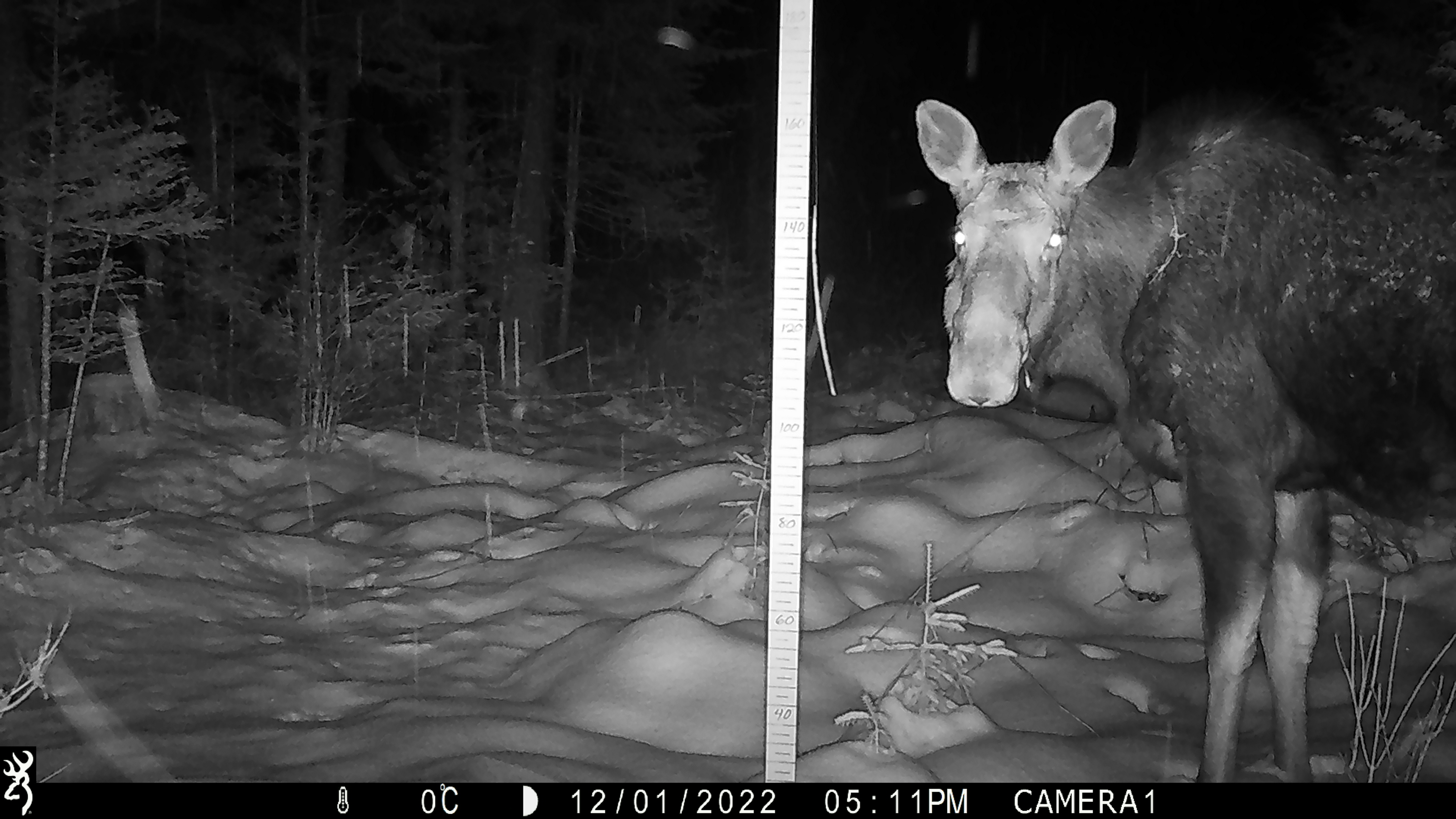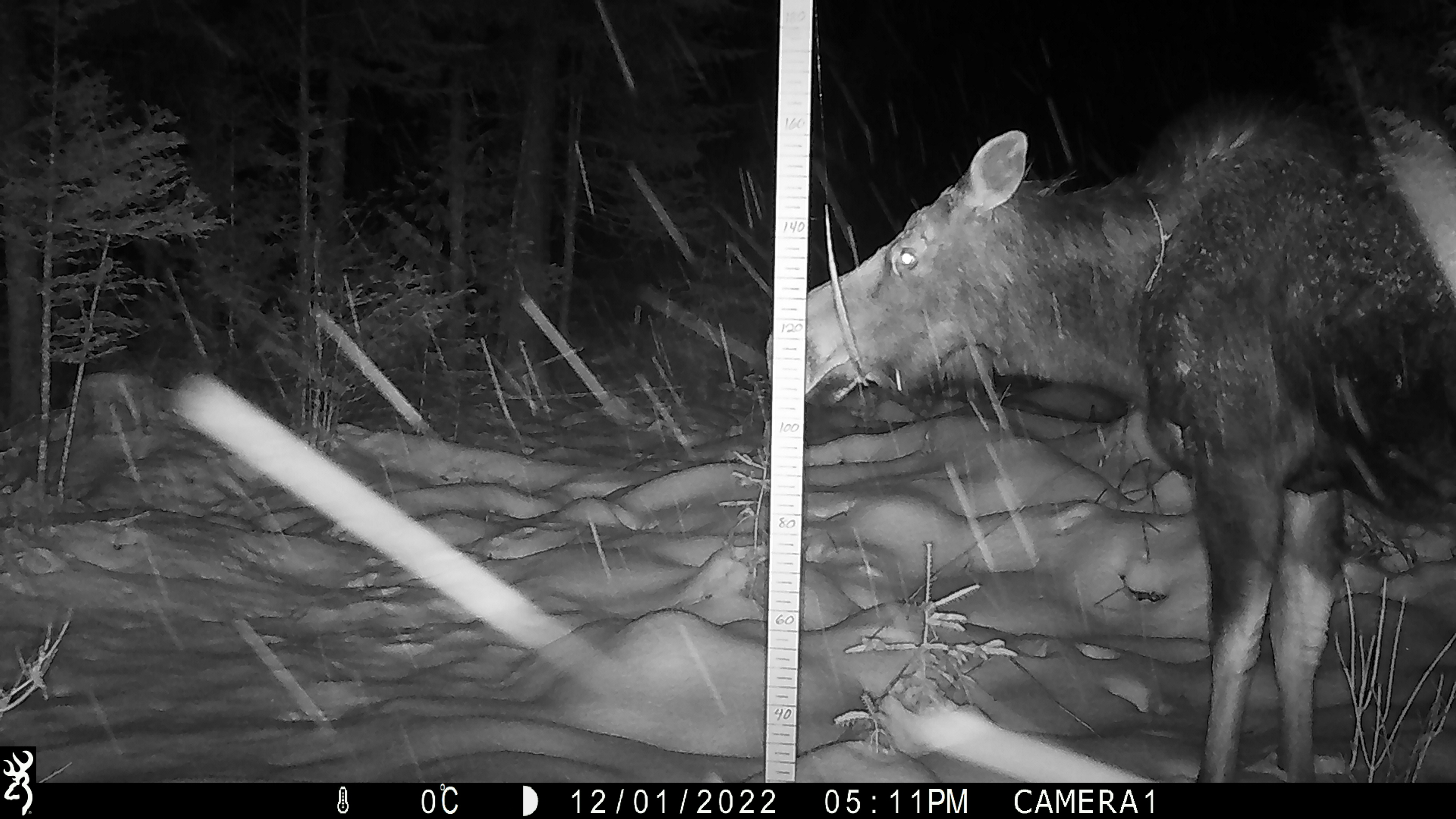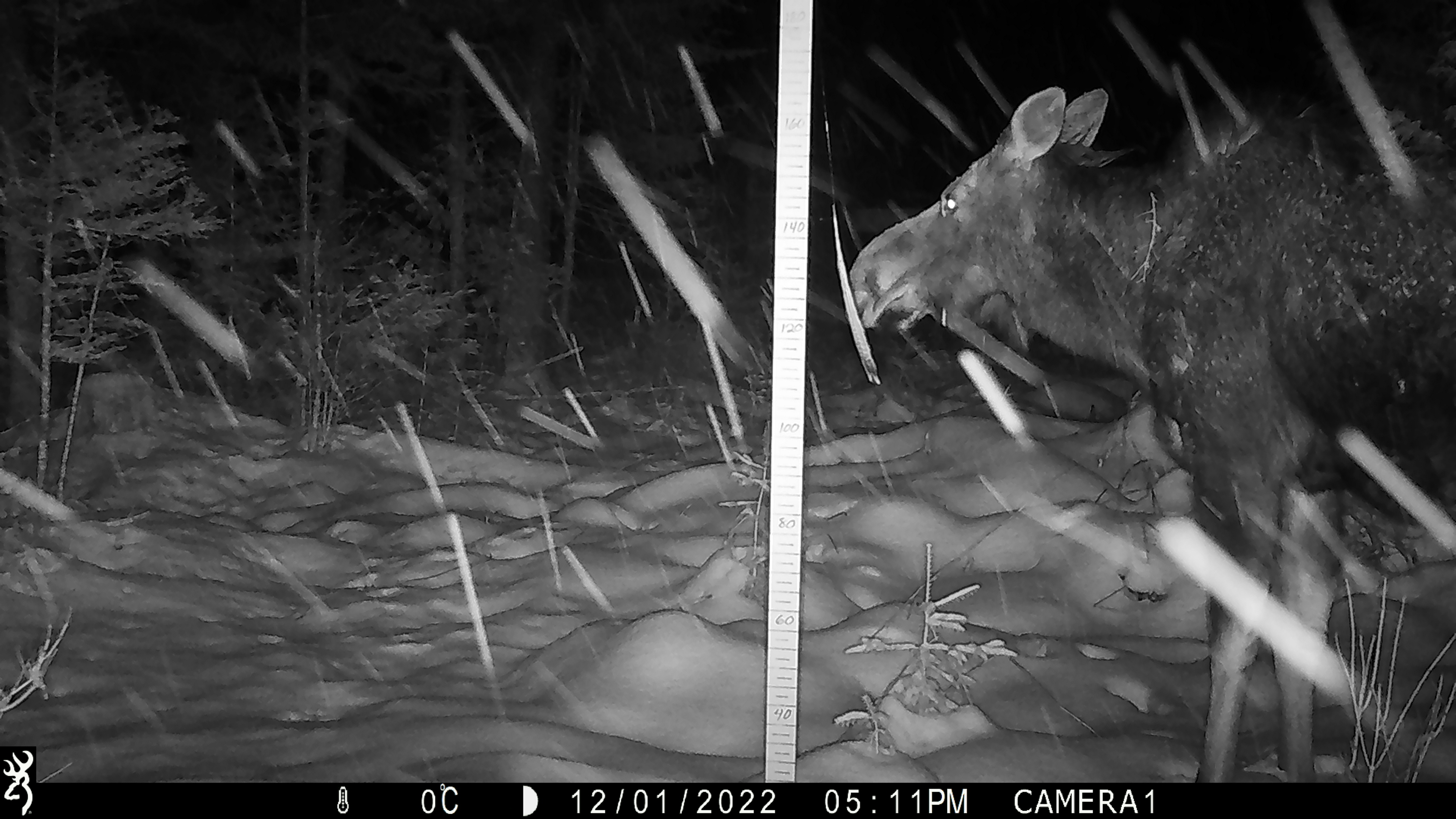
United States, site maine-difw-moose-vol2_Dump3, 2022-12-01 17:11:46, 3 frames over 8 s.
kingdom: Animalia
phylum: Chordata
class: Mammalia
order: Artiodactyla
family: Cervidae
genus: Alces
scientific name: Alces alces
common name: moose